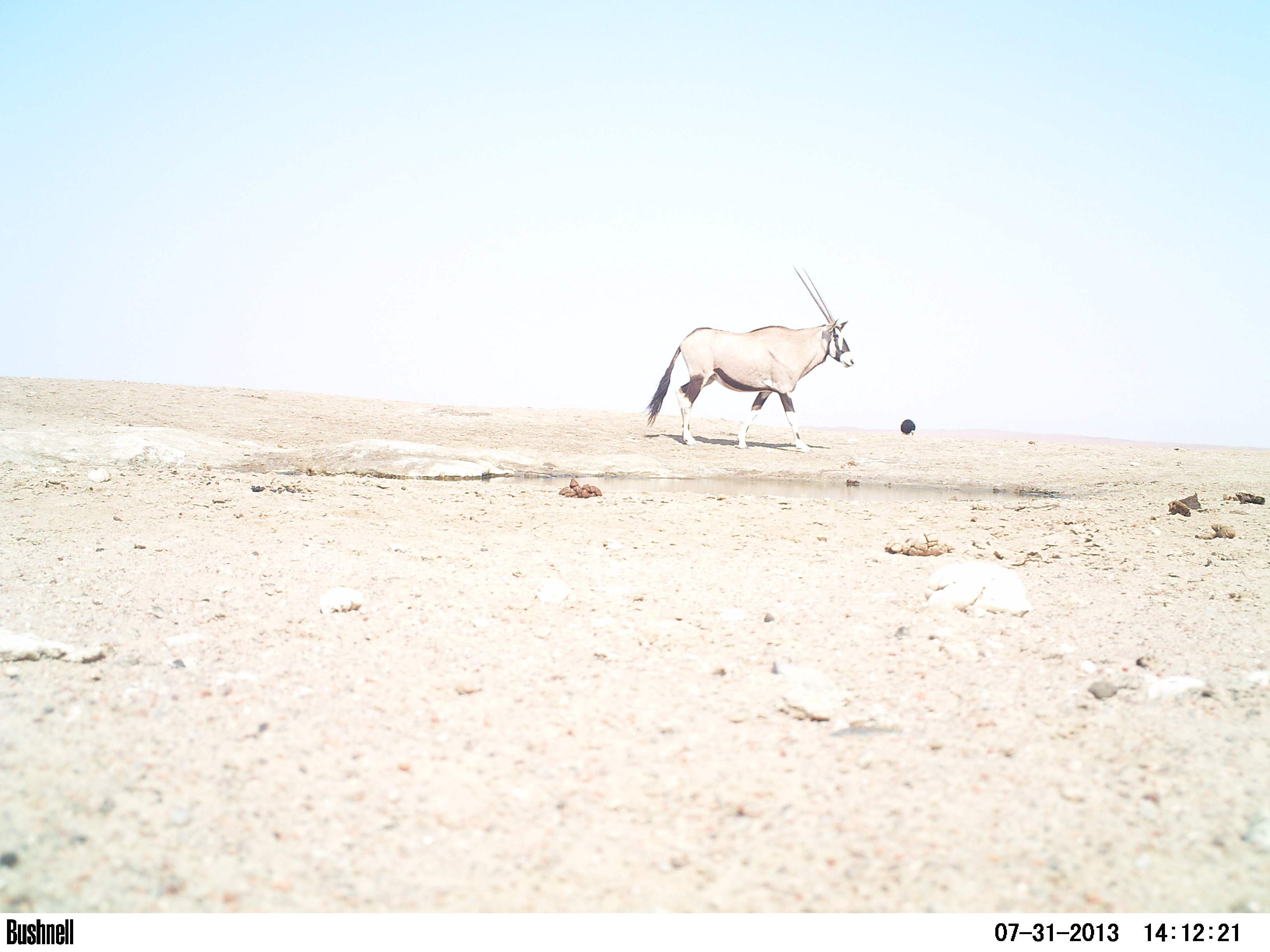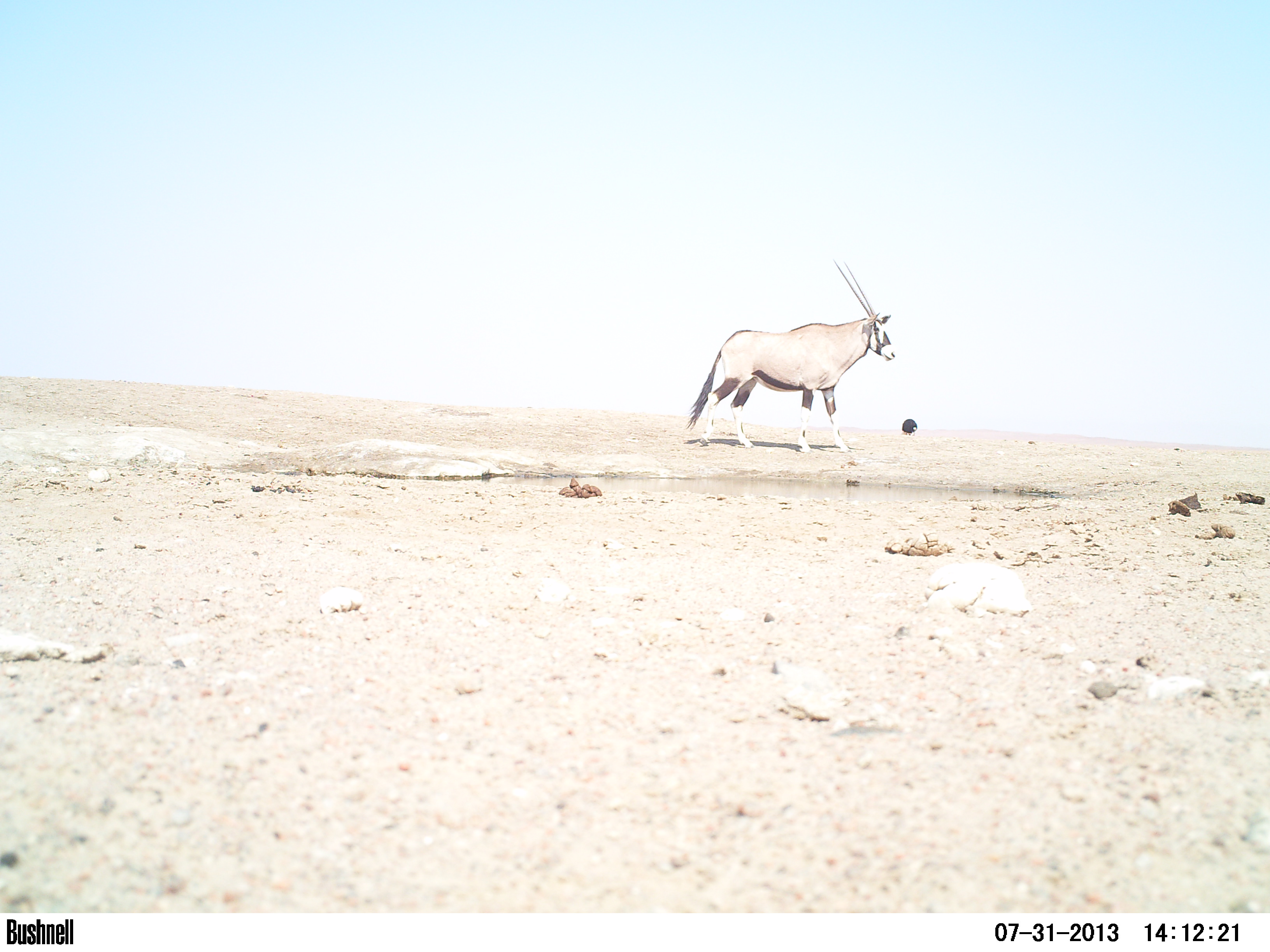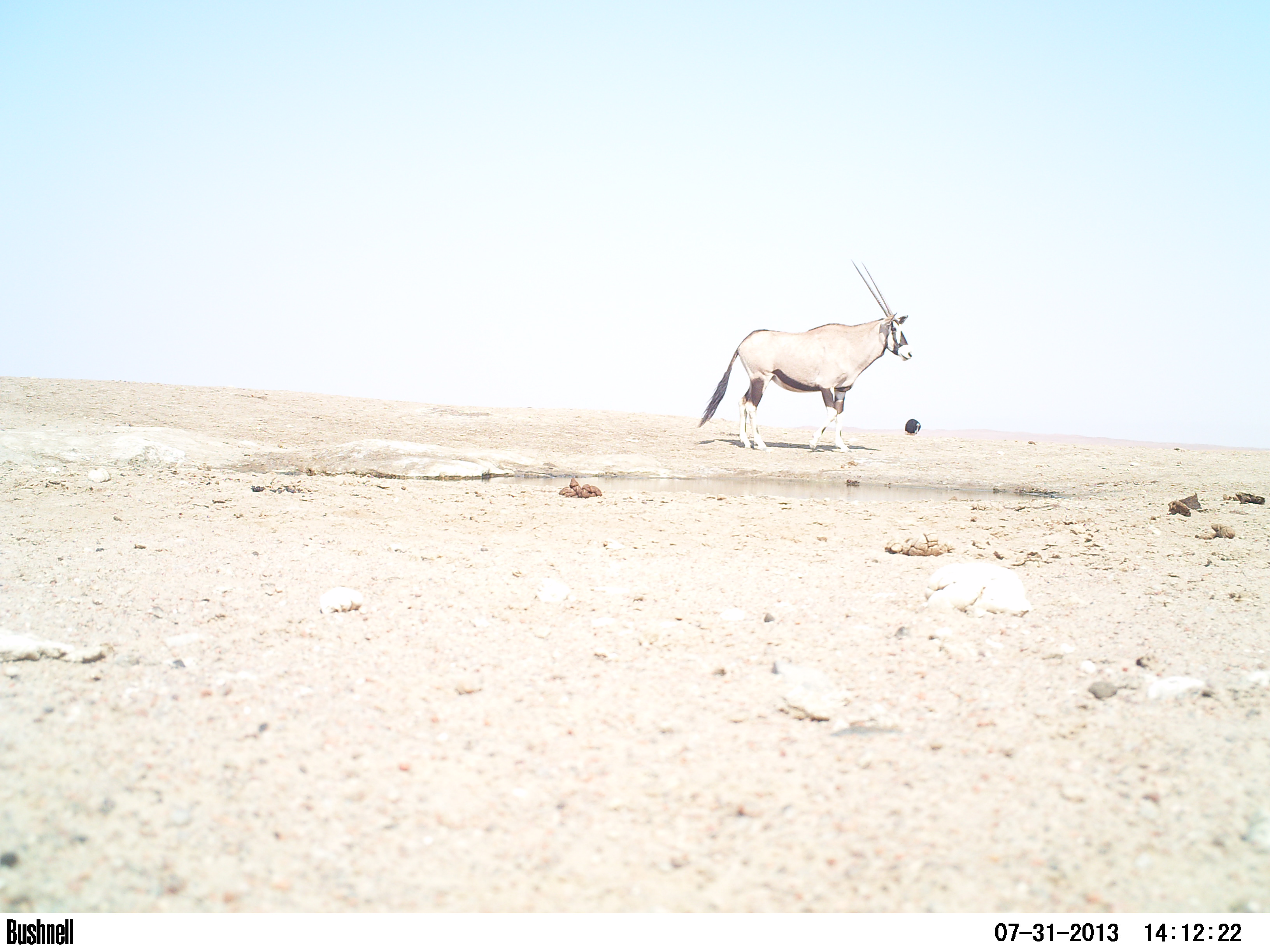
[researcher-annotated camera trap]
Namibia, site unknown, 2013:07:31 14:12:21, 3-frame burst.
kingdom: Animalia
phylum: Chordata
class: Mammalia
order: Artiodactyla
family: Bovidae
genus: Oryx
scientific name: Oryx gazella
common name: gemsbok